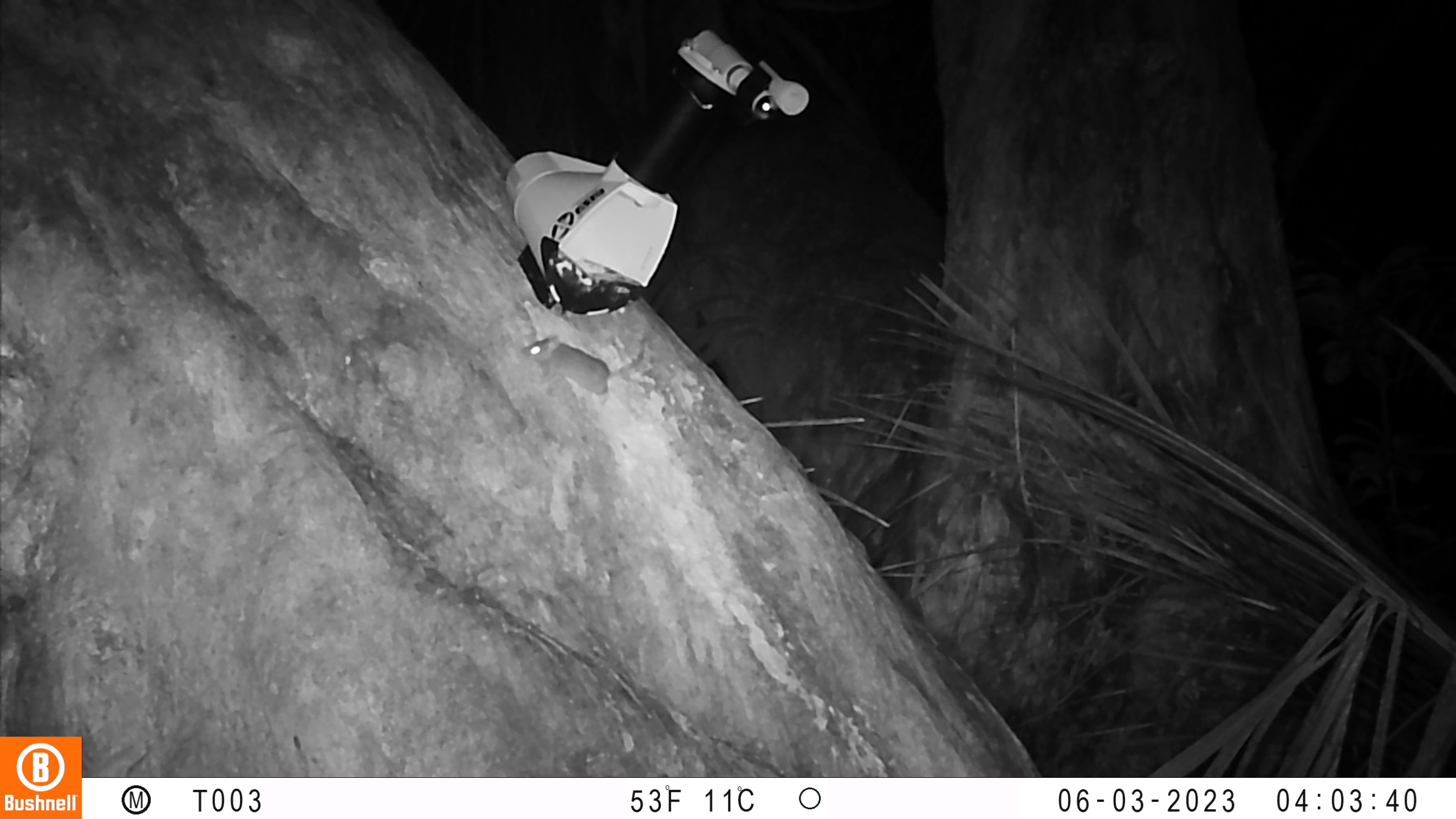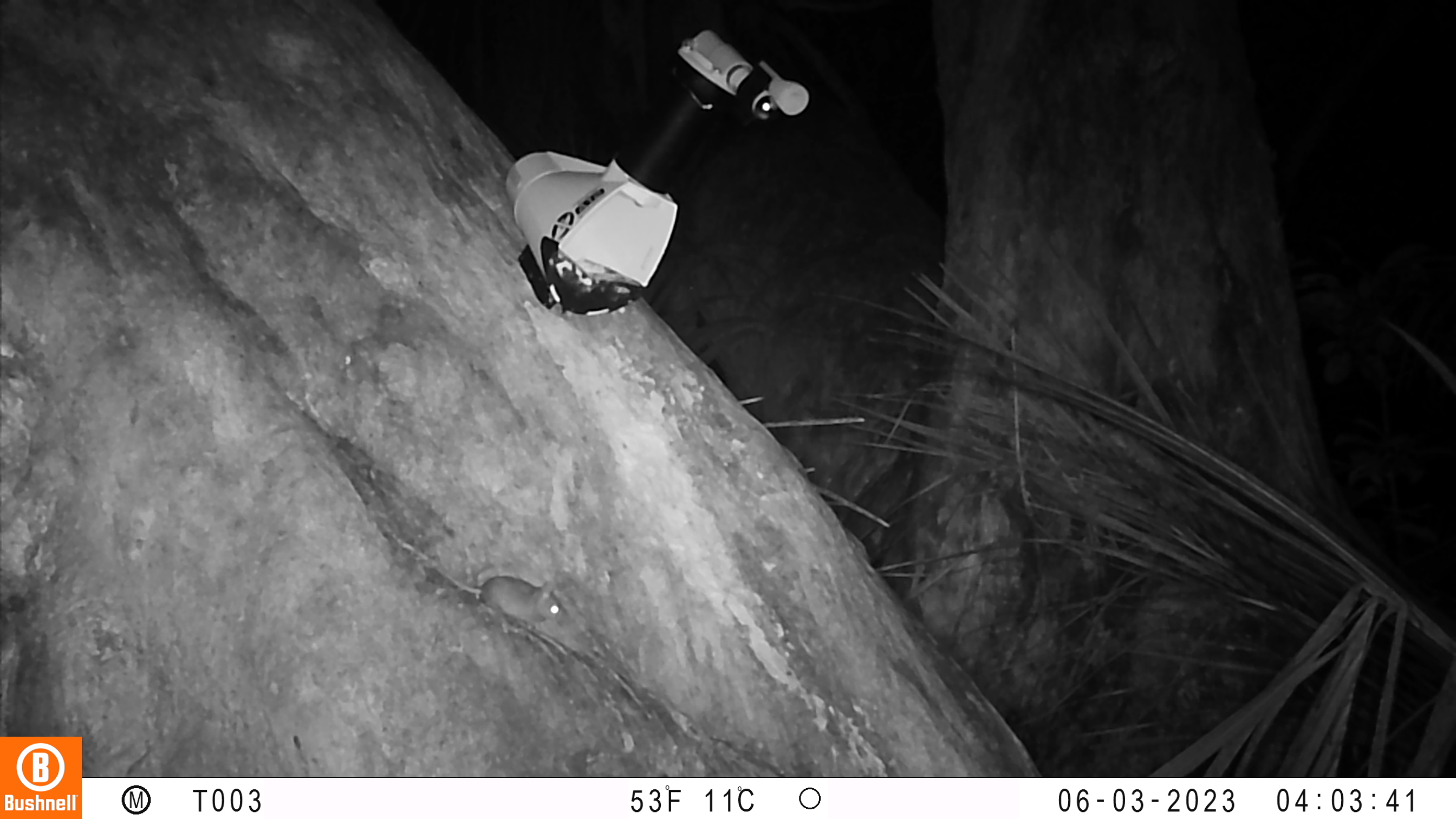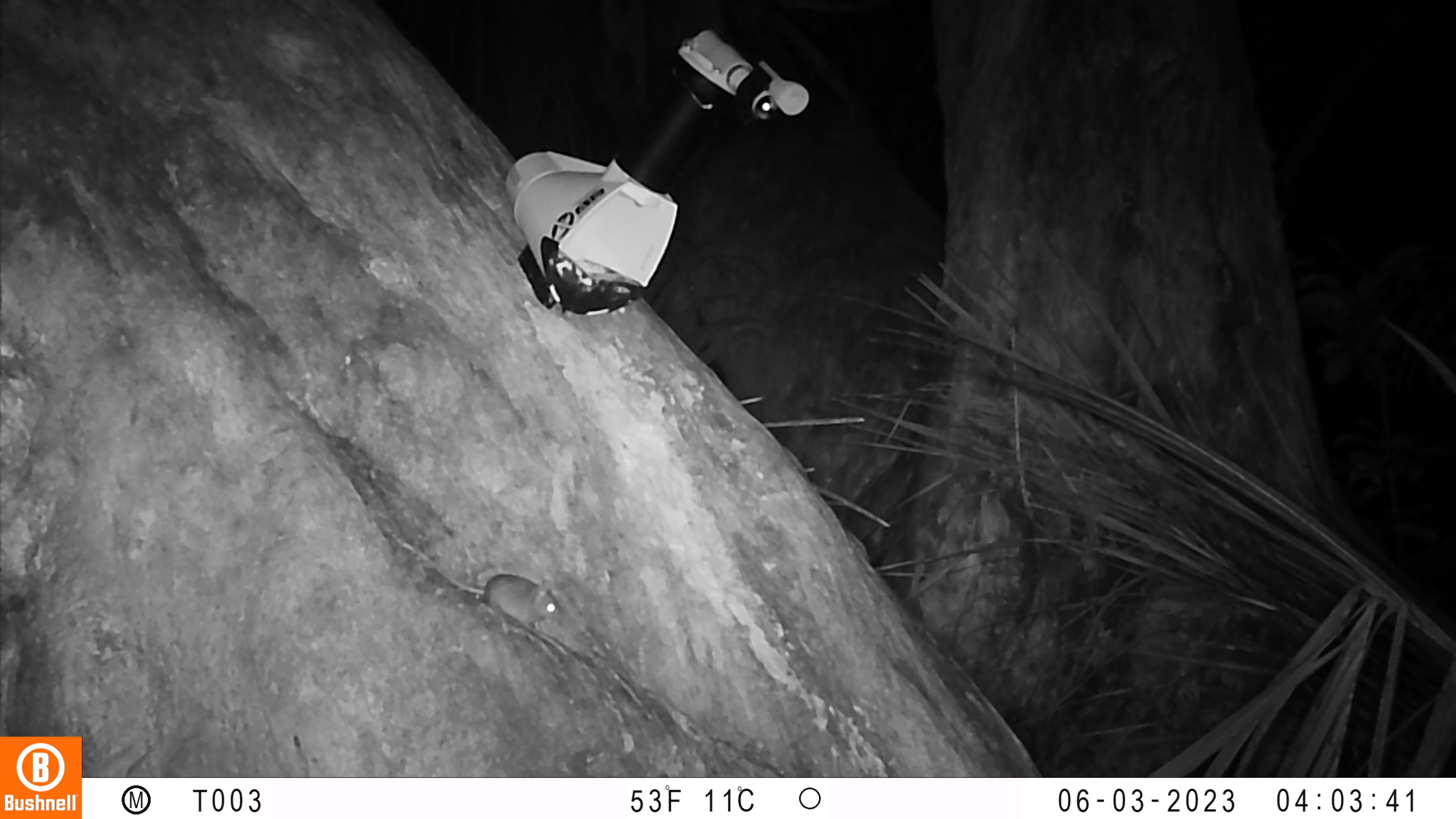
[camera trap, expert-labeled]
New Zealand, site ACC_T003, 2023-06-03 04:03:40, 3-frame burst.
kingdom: Animalia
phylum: Chordata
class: Mammalia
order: Rodentia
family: Muridae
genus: Mus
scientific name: Mus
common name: mouse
Mouse (Mus).